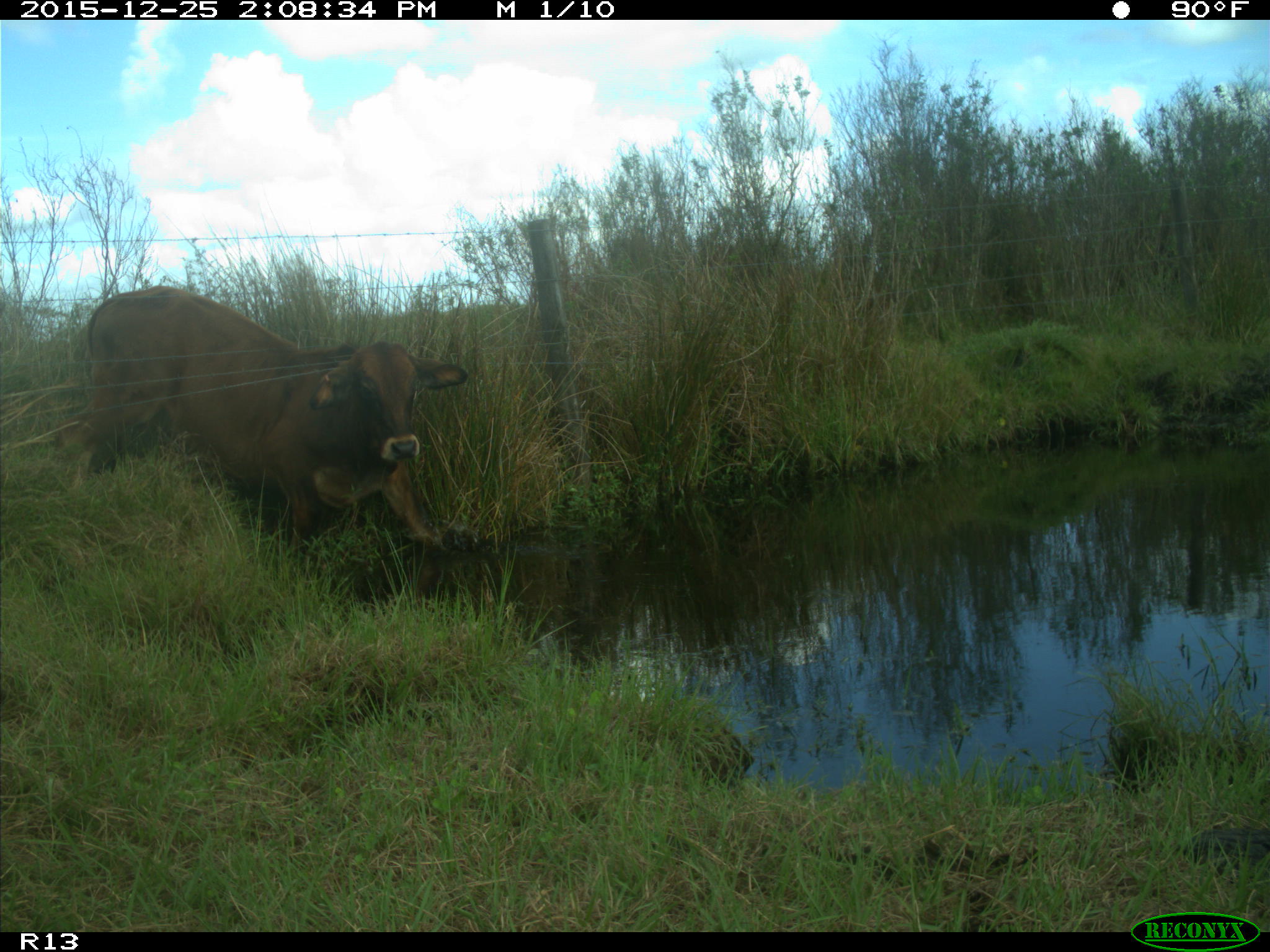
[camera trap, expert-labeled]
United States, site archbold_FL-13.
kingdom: Animalia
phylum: Chordata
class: Mammalia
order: Artiodactyla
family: Bovidae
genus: Bos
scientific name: Bos taurus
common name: domestic cow